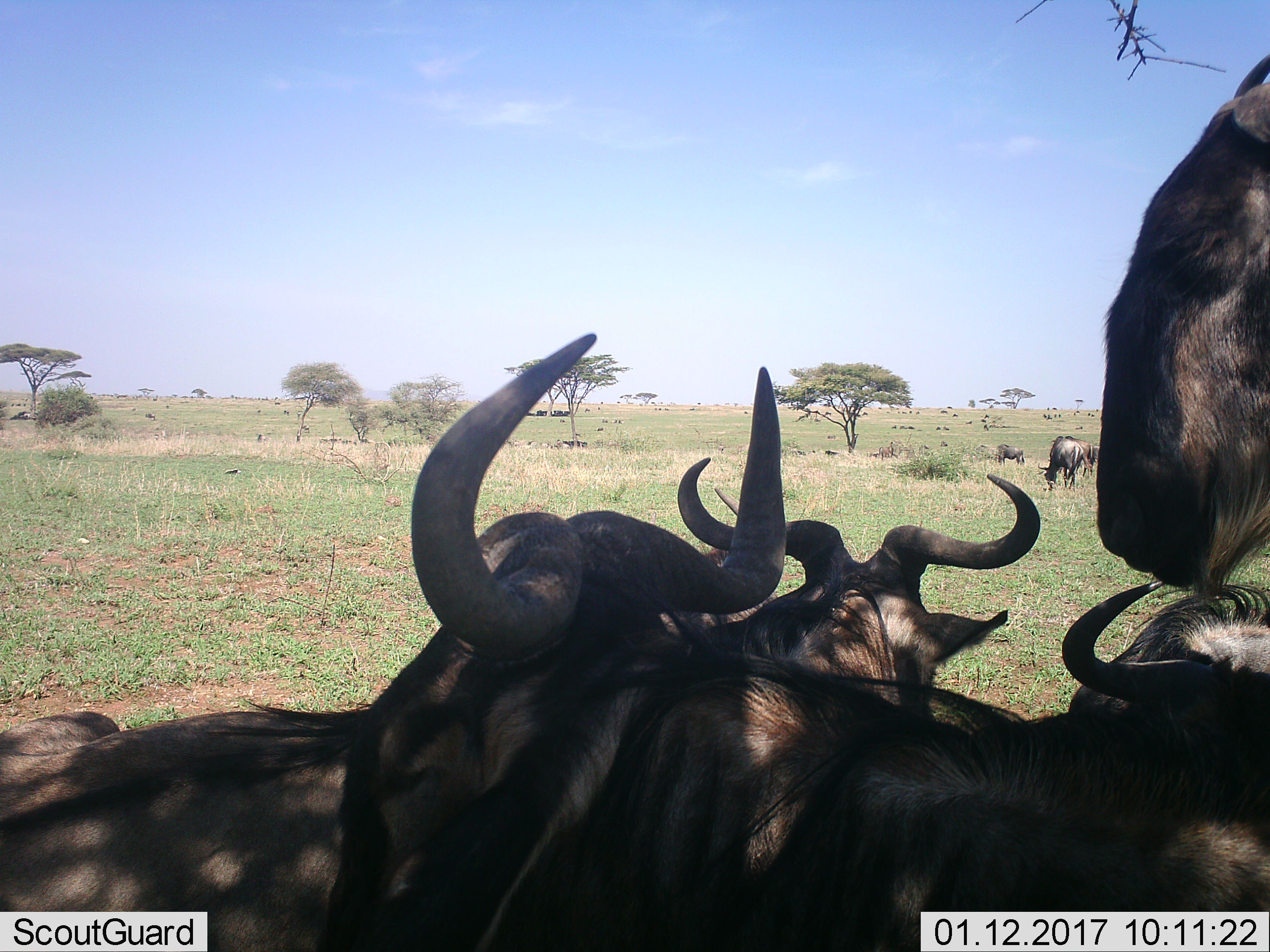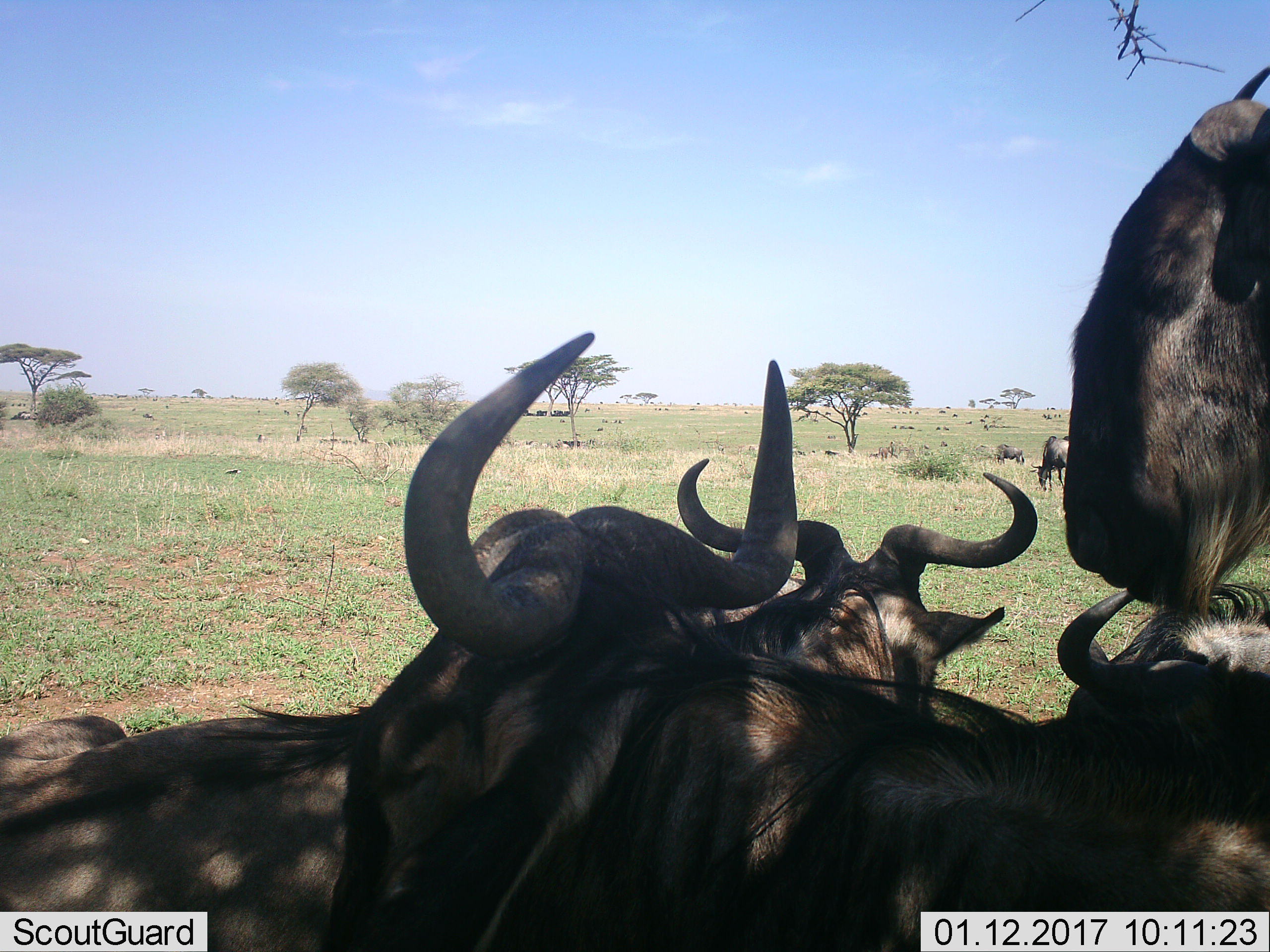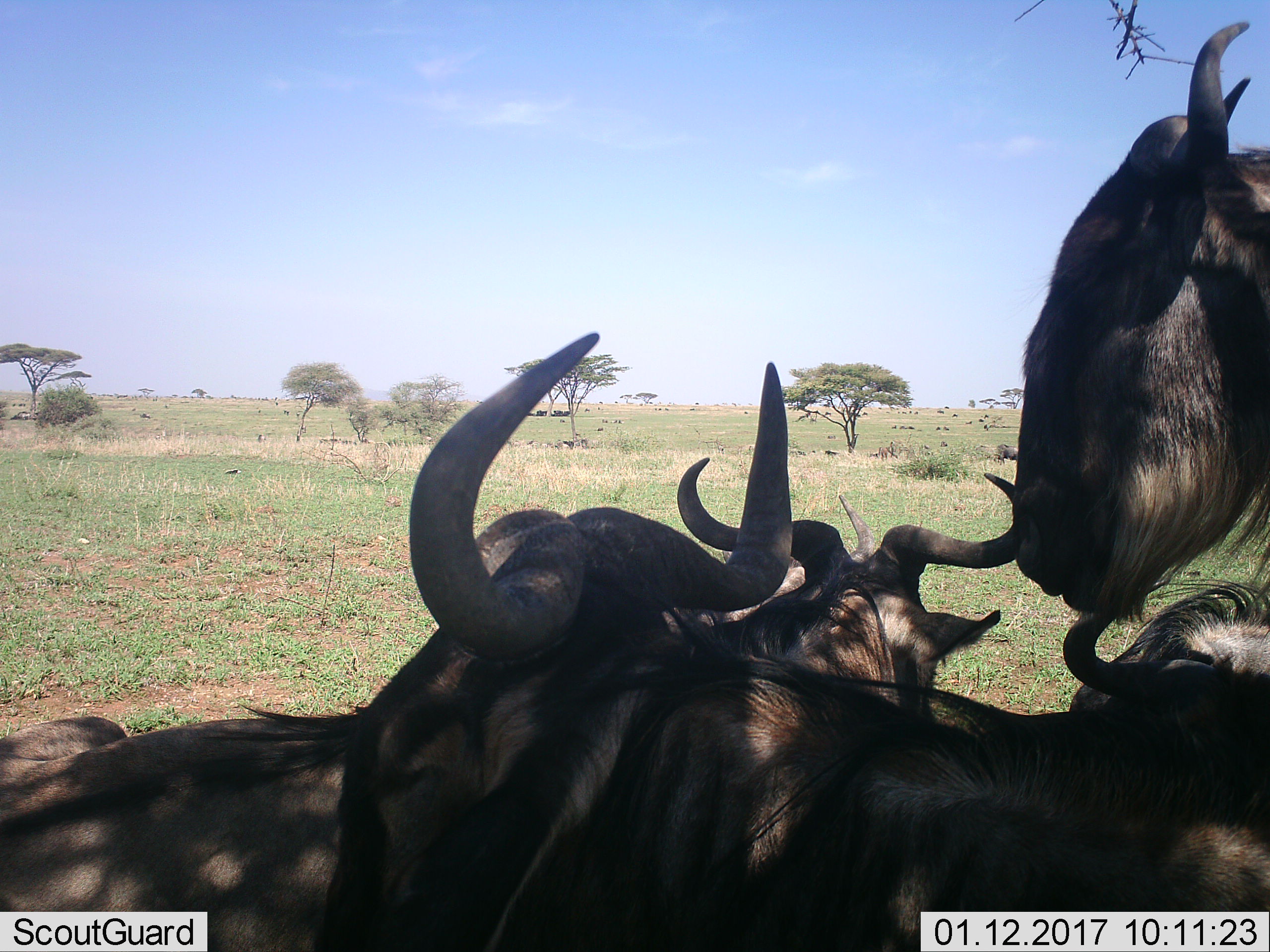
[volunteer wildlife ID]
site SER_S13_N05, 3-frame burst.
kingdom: Animalia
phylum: Chordata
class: Mammalia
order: Artiodactyla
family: Bovidae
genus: Connochaetes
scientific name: Connochaetes taurinus taurinus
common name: blue wildebeest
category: wildebeestblue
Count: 11-50.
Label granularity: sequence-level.